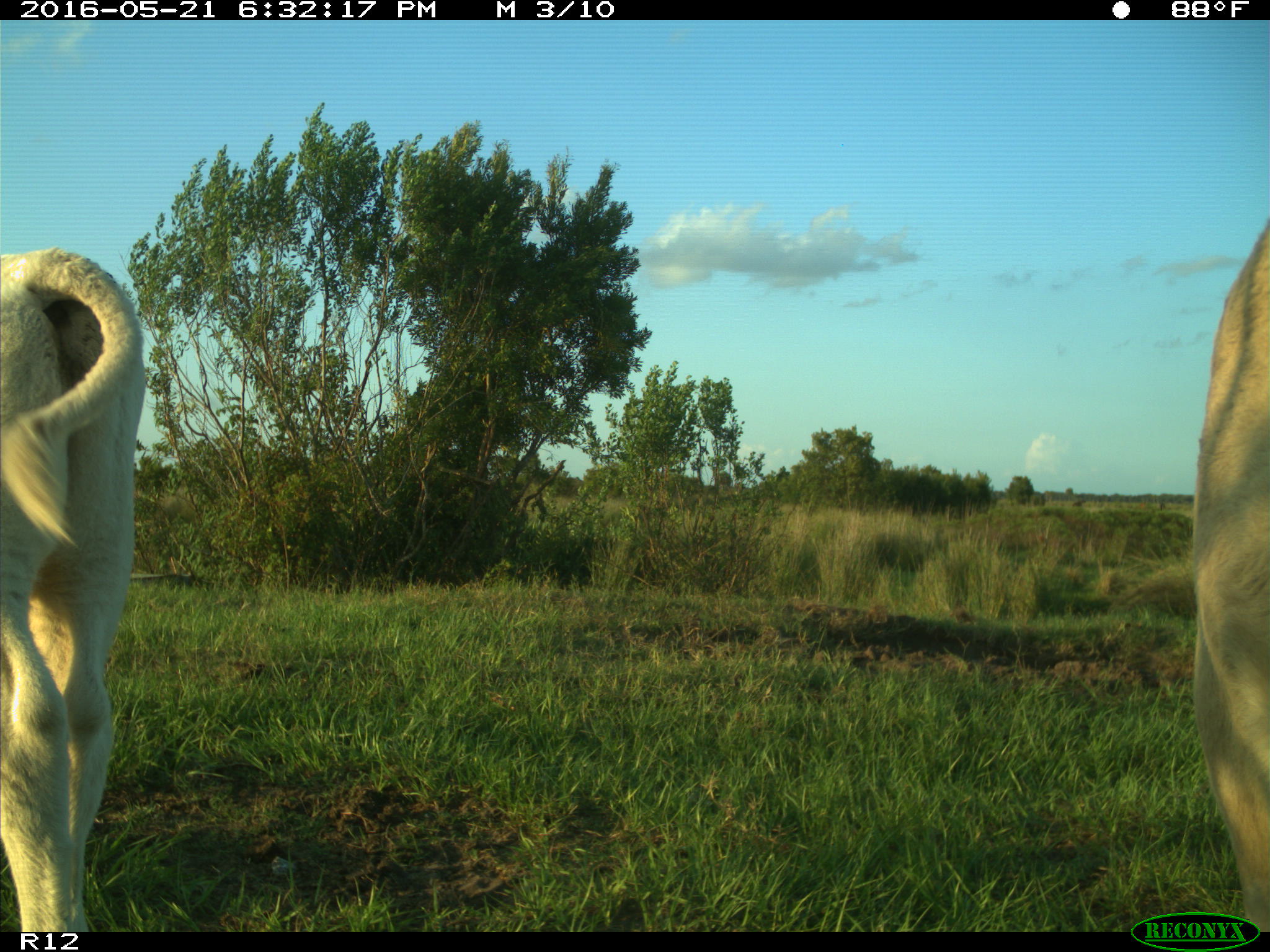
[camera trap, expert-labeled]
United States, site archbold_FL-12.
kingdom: Animalia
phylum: Chordata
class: Mammalia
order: Artiodactyla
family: Bovidae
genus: Bos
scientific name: Bos taurus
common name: domestic cow